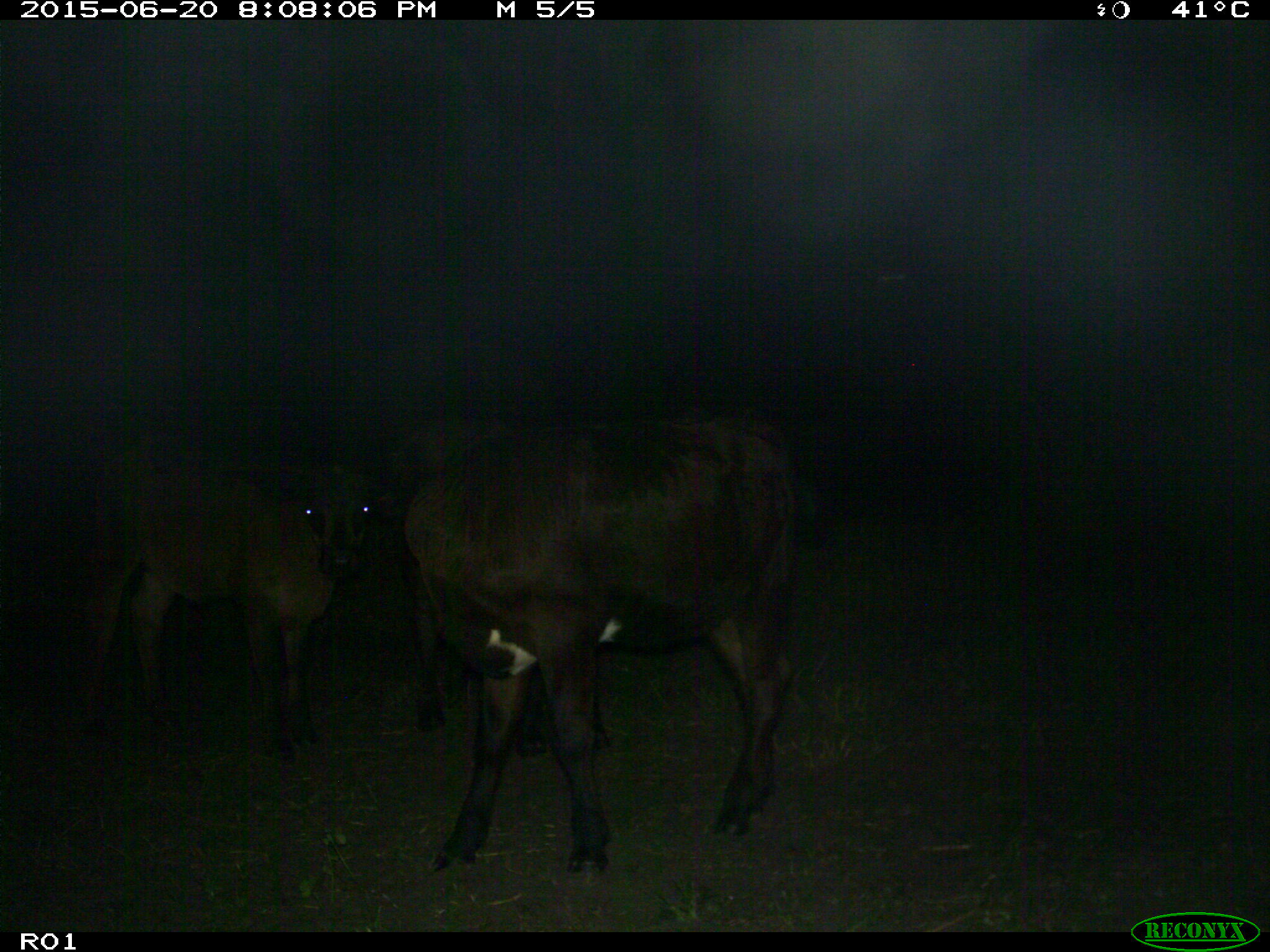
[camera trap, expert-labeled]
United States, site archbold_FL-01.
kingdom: Animalia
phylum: Chordata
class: Mammalia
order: Artiodactyla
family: Bovidae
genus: Bos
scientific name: Bos taurus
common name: domestic cow